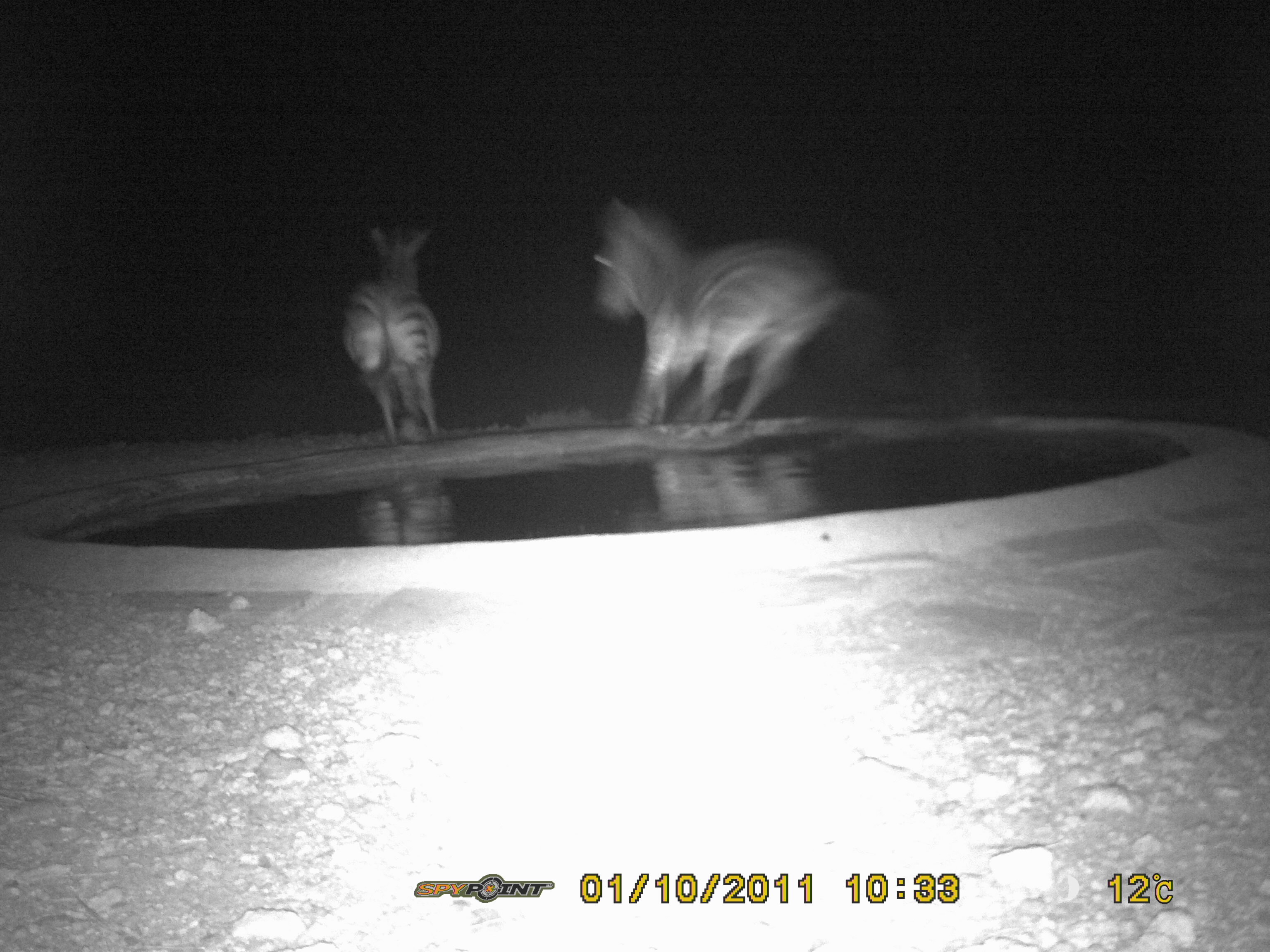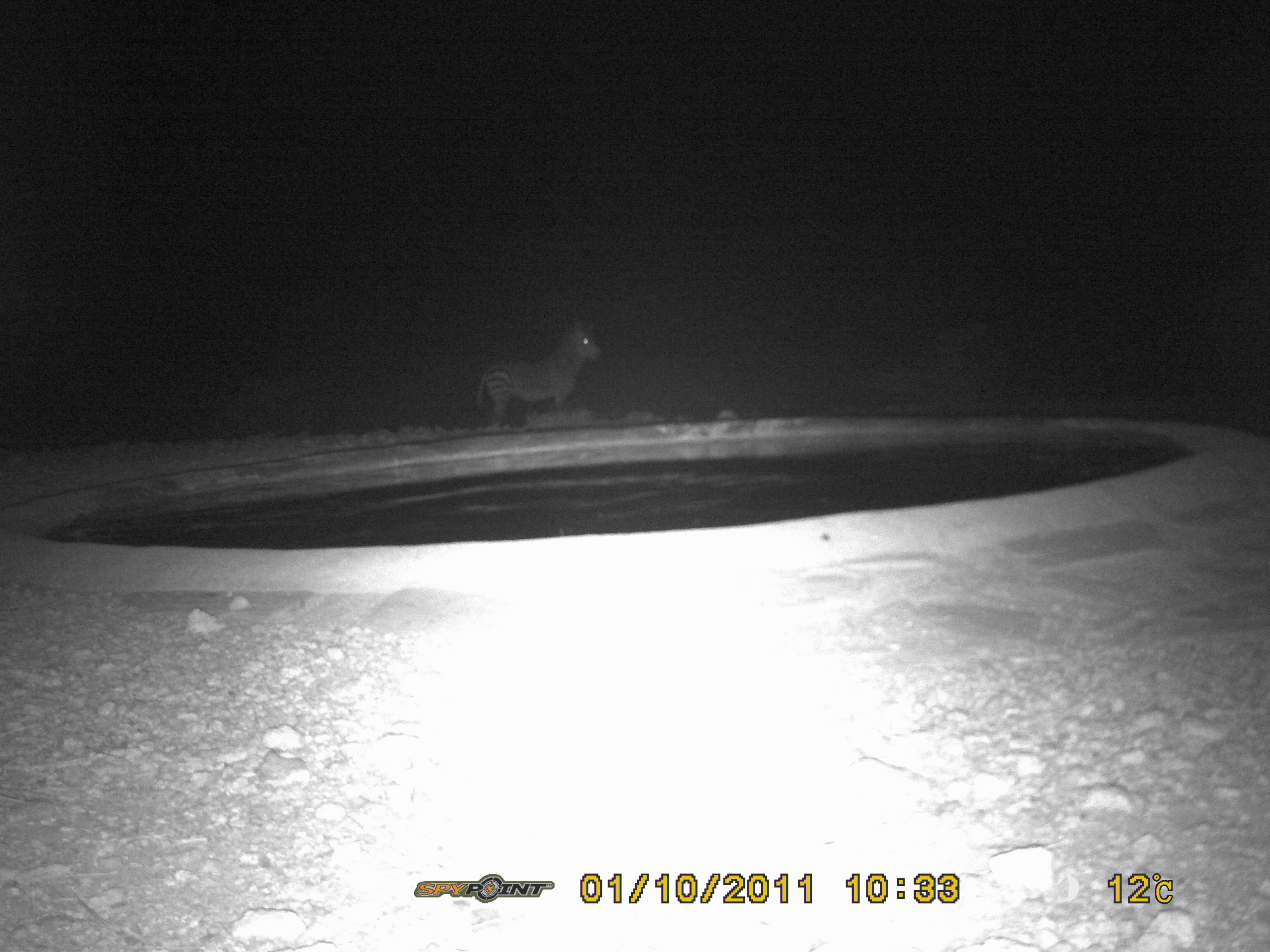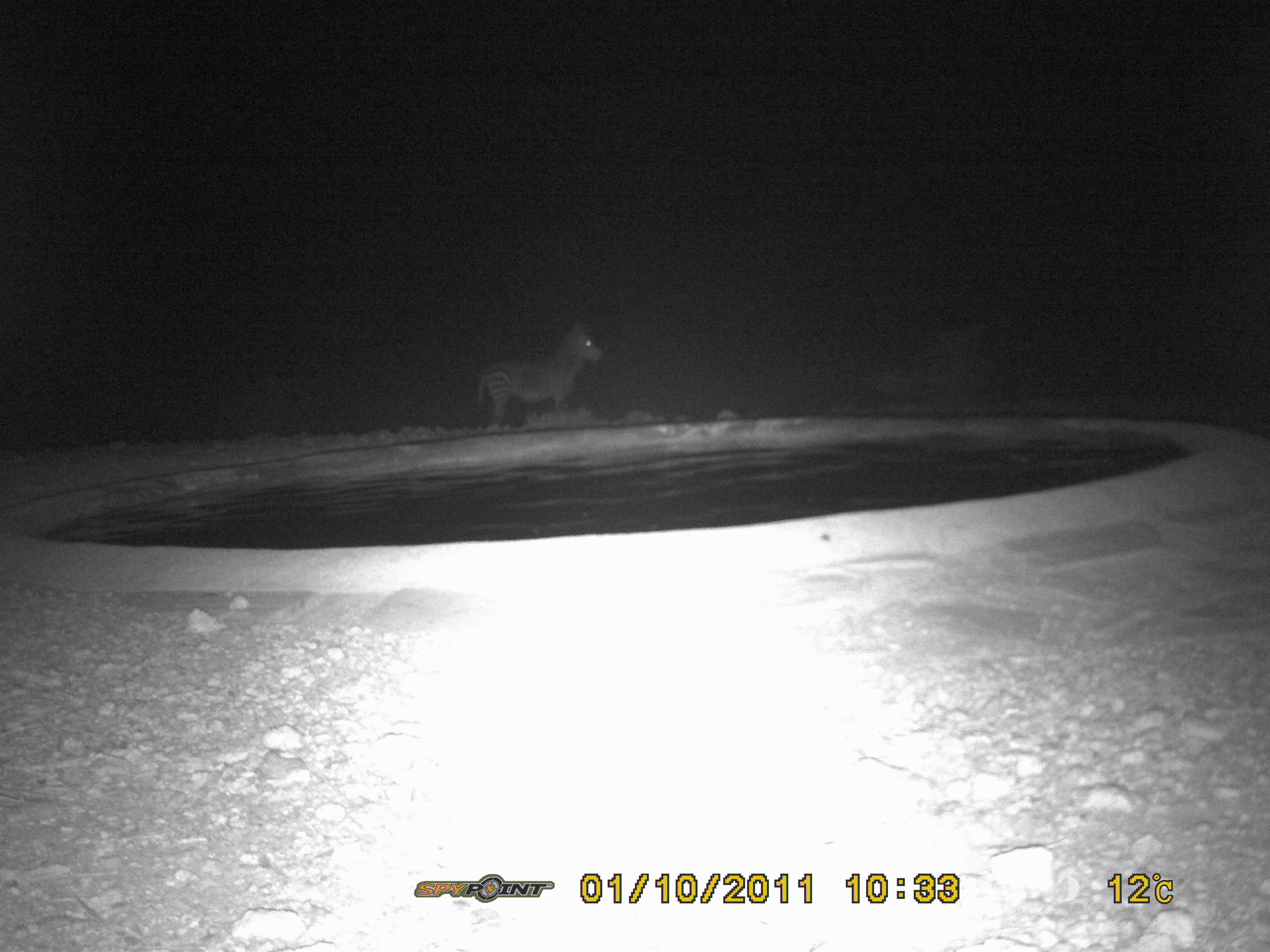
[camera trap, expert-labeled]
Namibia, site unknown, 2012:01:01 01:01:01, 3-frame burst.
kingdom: Animalia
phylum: Chordata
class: Mammalia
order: Perissodactyla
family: Equidae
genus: Equus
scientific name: Equus zebra hartmannae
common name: hartmann's mountain zebra